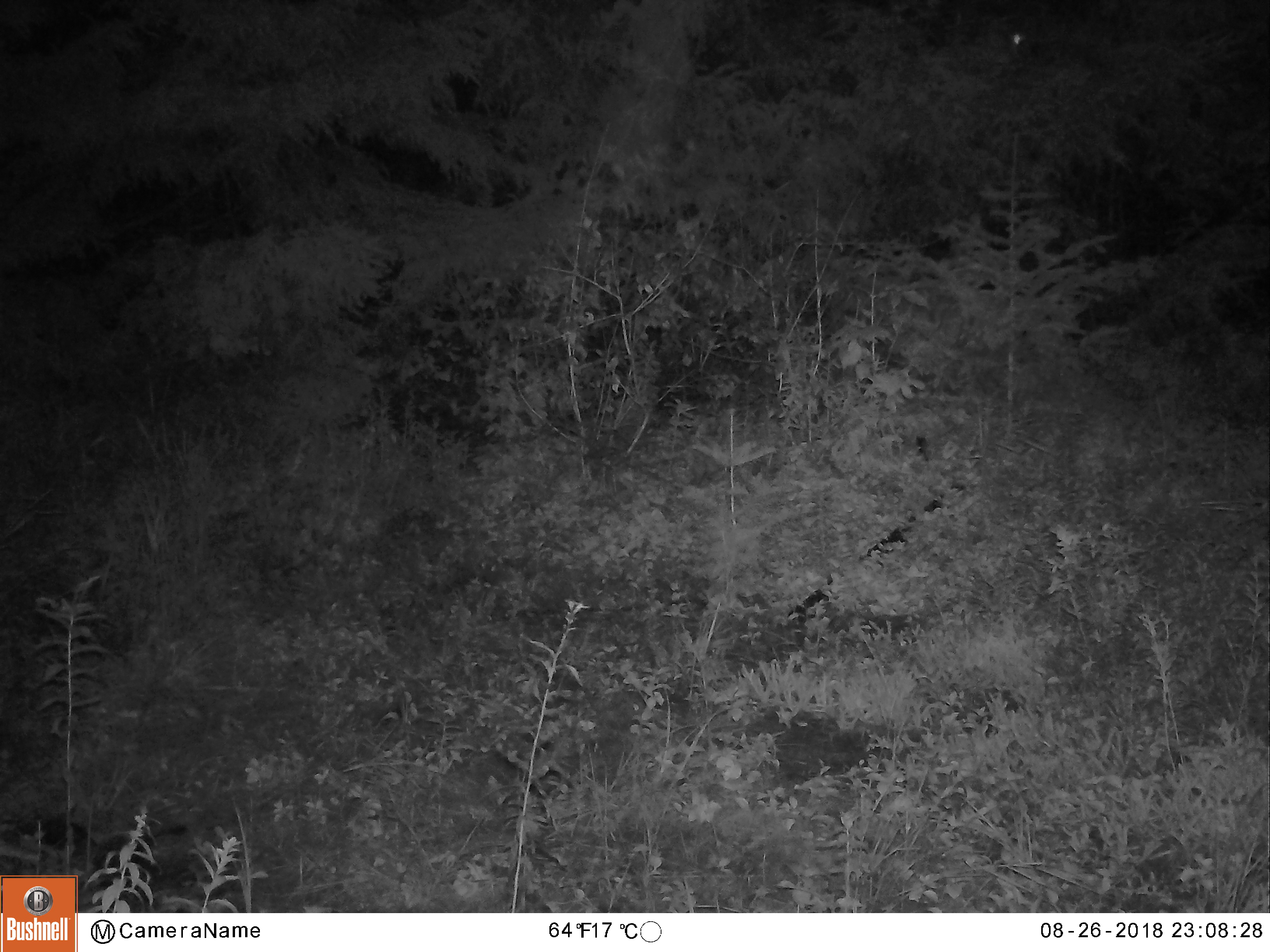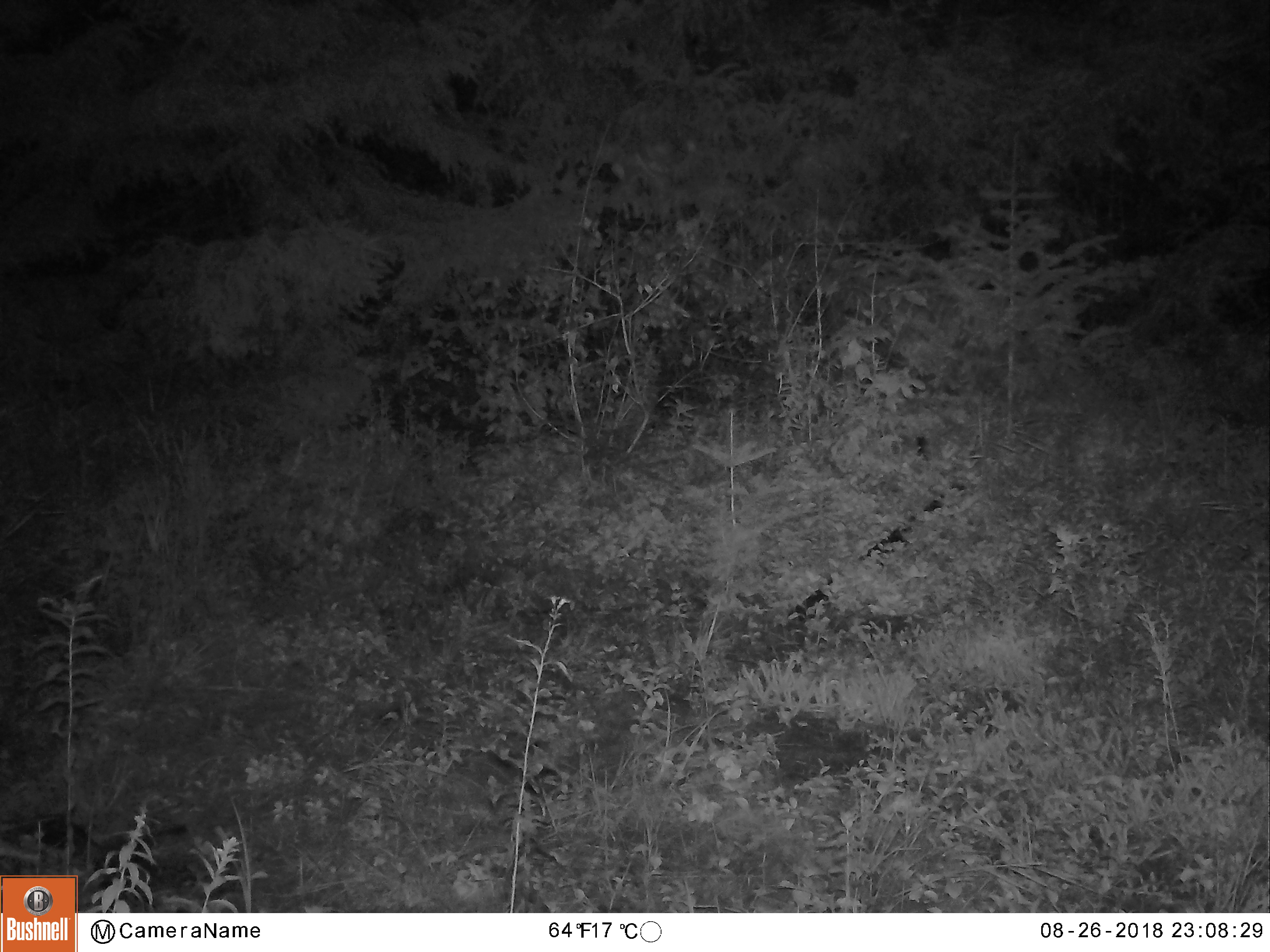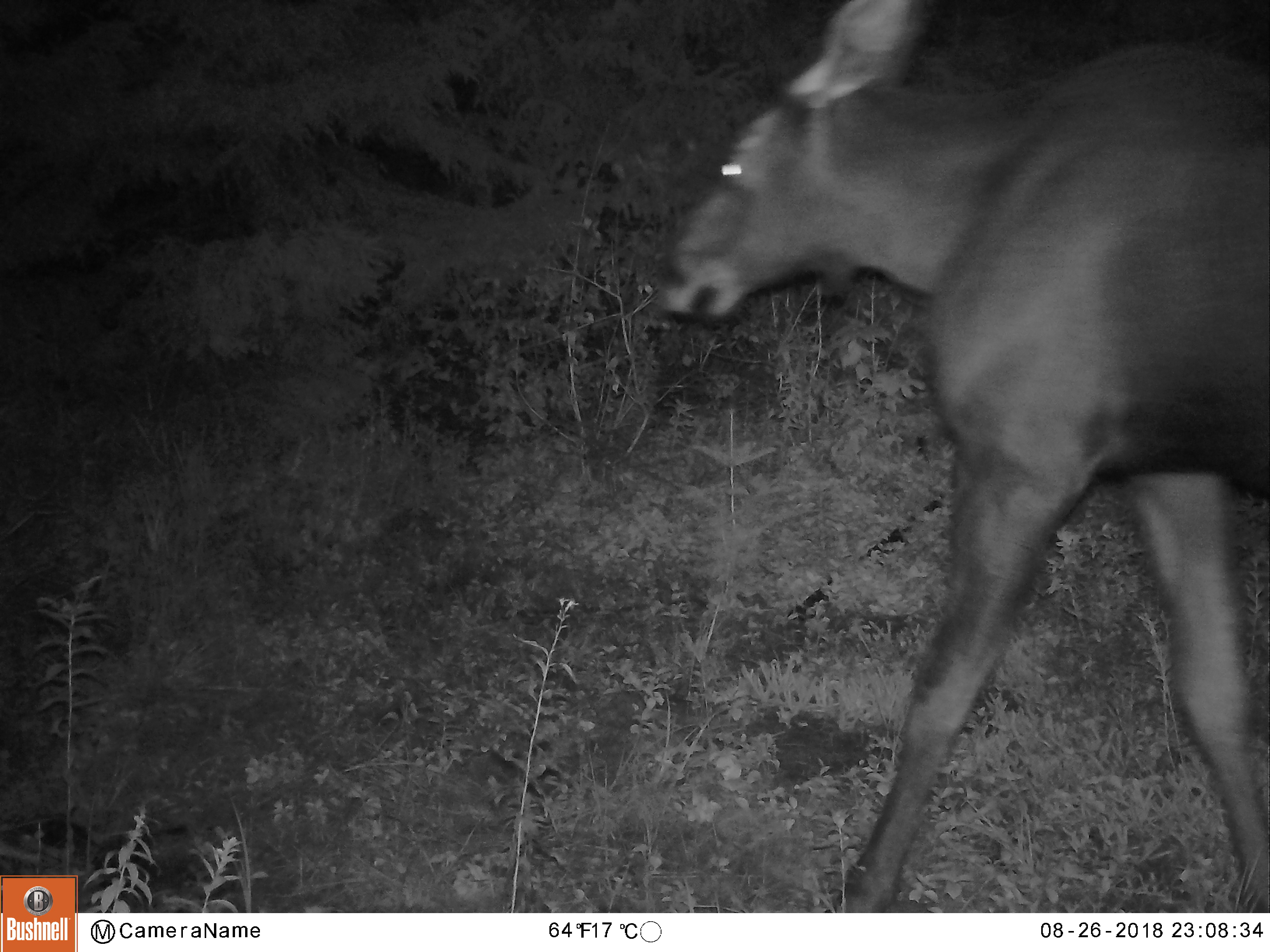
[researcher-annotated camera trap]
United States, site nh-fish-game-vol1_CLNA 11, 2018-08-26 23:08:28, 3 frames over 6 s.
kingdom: Animalia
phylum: Chordata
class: Mammalia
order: Artiodactyla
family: Cervidae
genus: Alces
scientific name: Alces alces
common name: moose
Moose (Alces alces).